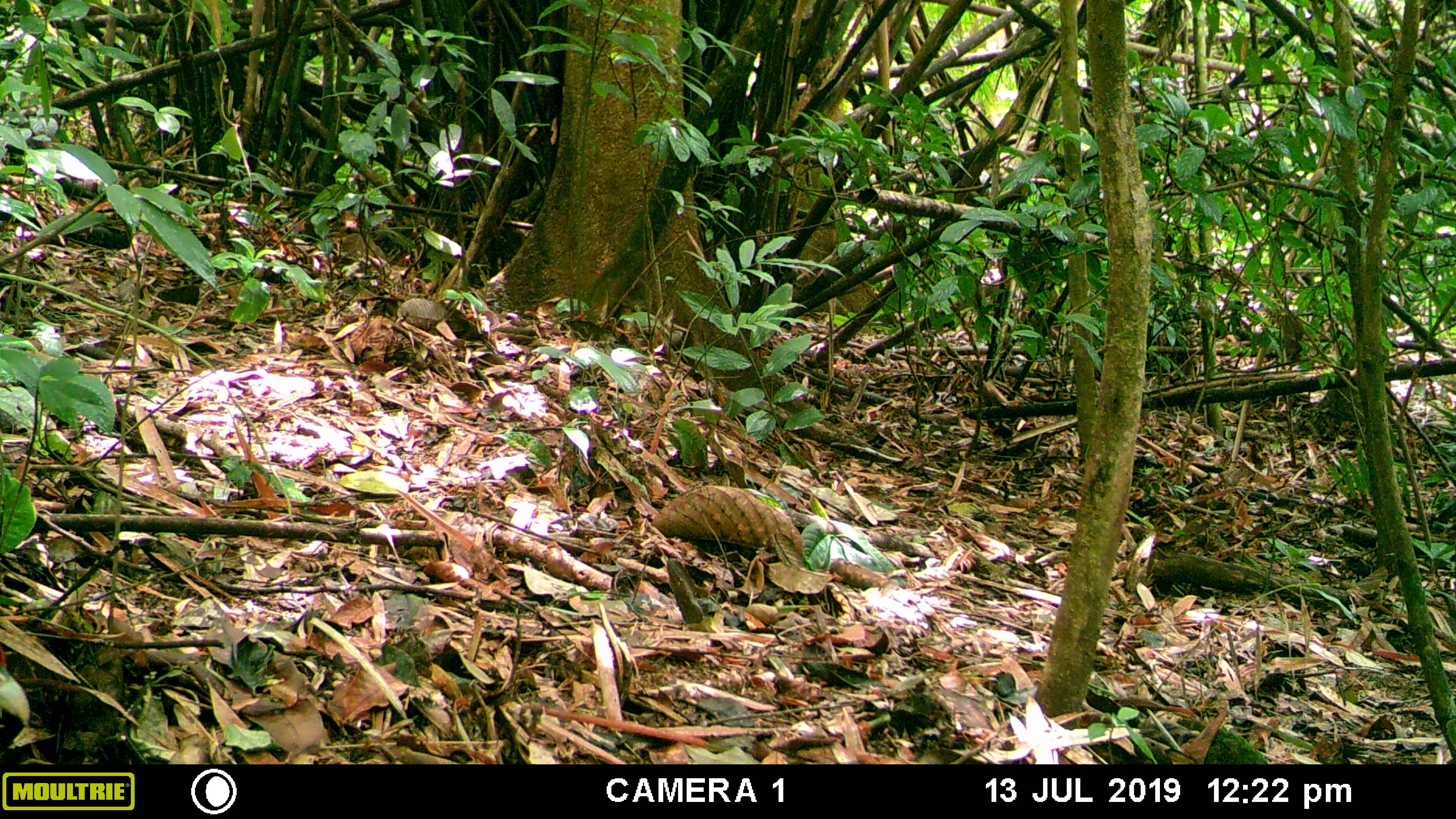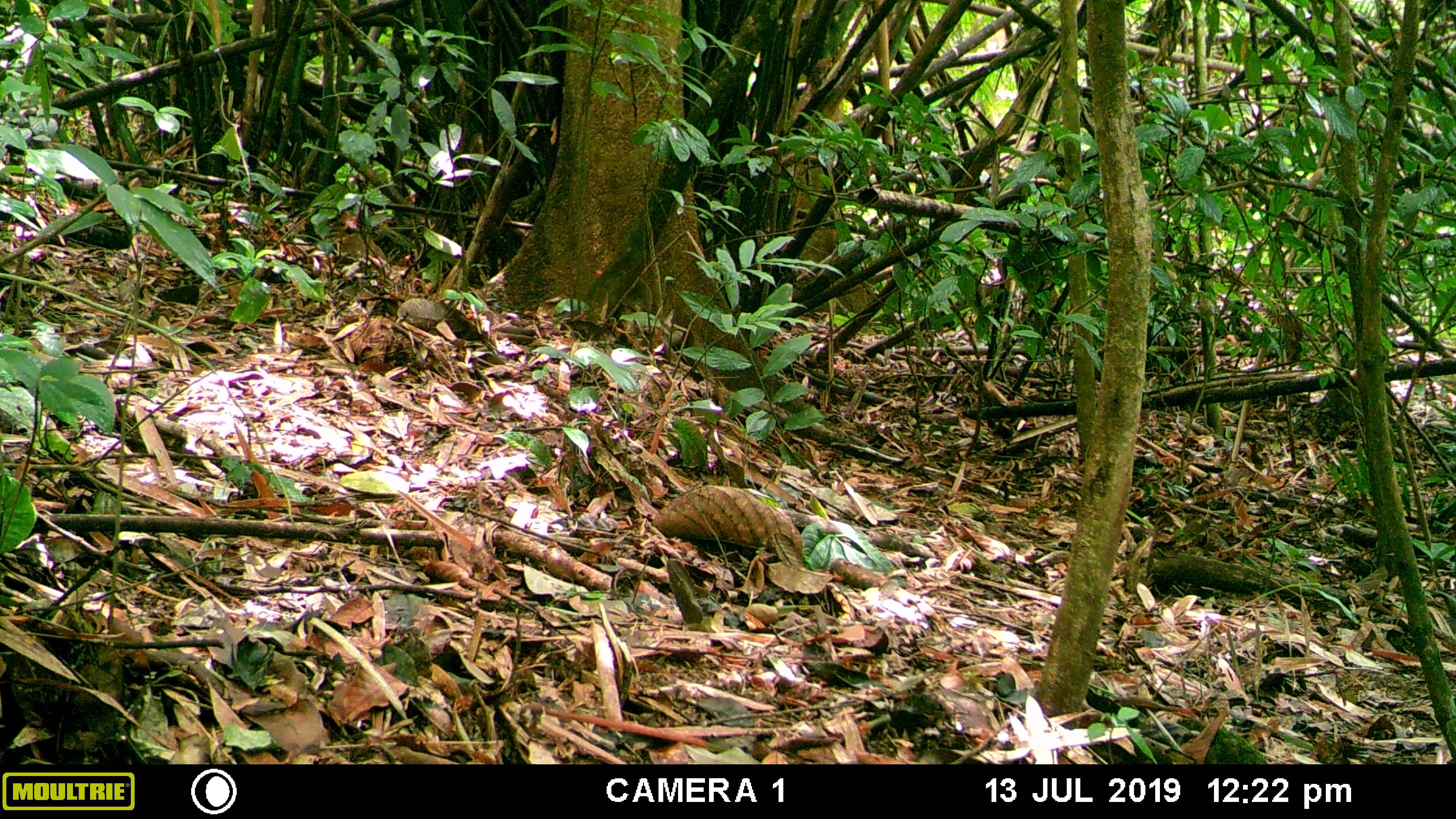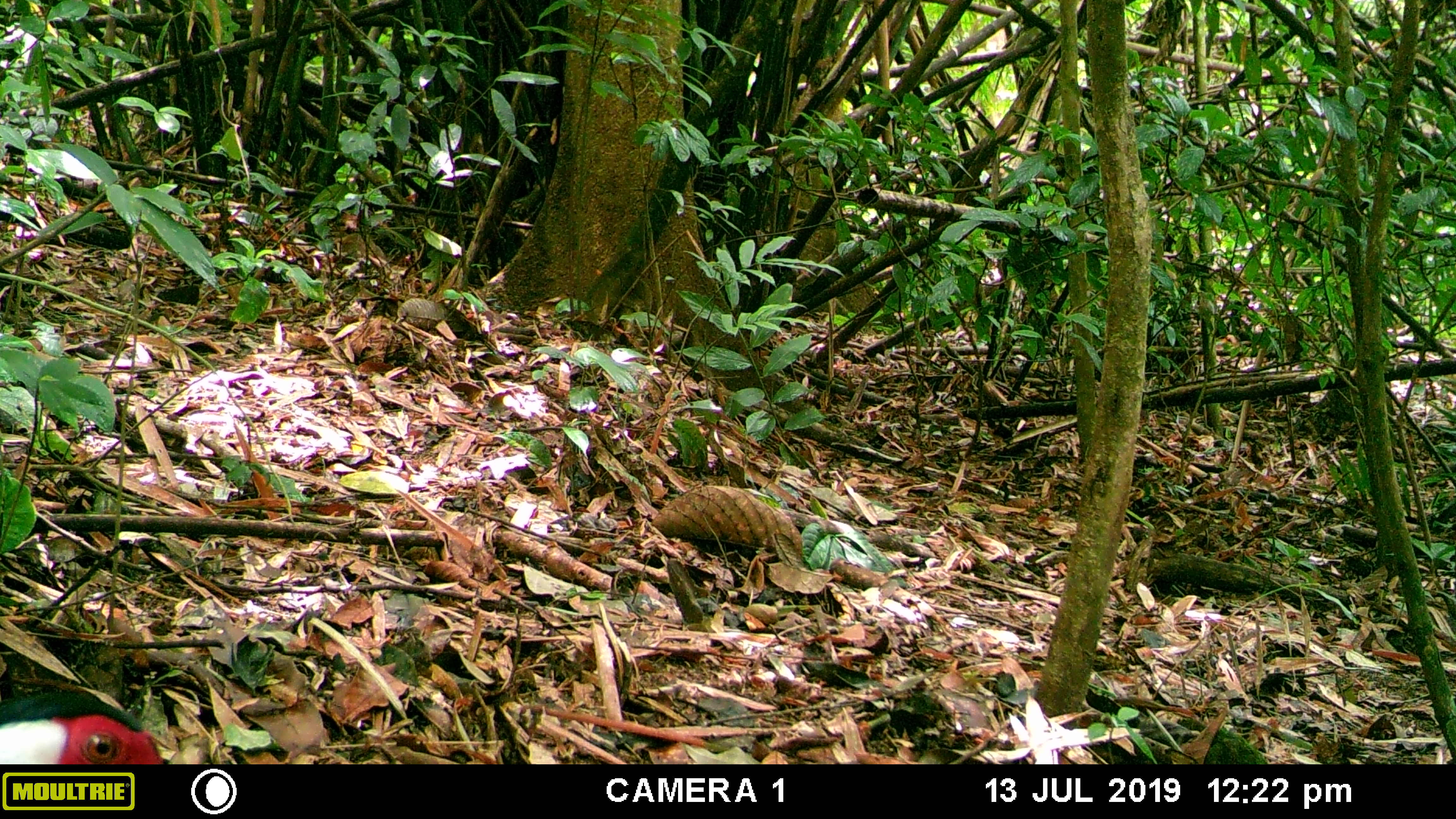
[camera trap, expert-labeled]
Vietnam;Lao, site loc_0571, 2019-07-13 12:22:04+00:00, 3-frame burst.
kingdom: Animalia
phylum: Chordata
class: Aves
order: Galliformes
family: Phasianidae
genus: Lophura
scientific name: Lophura nycthemera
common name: silver pheasant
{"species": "silver pheasant (Lophura nycthemera)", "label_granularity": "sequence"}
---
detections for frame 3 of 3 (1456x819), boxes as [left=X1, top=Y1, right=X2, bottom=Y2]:
silver pheasant: [left=0, top=687, right=165, bottom=764]